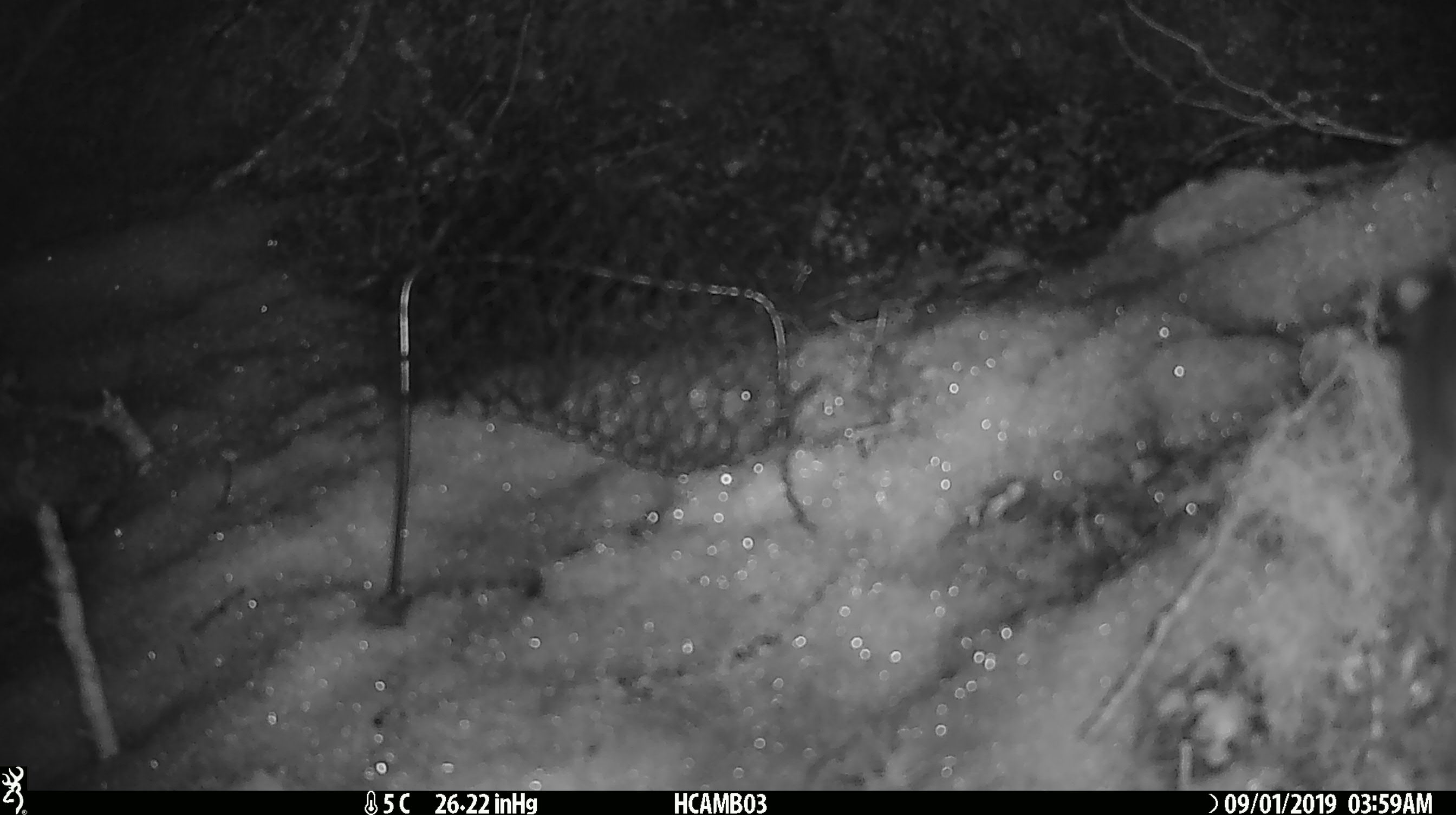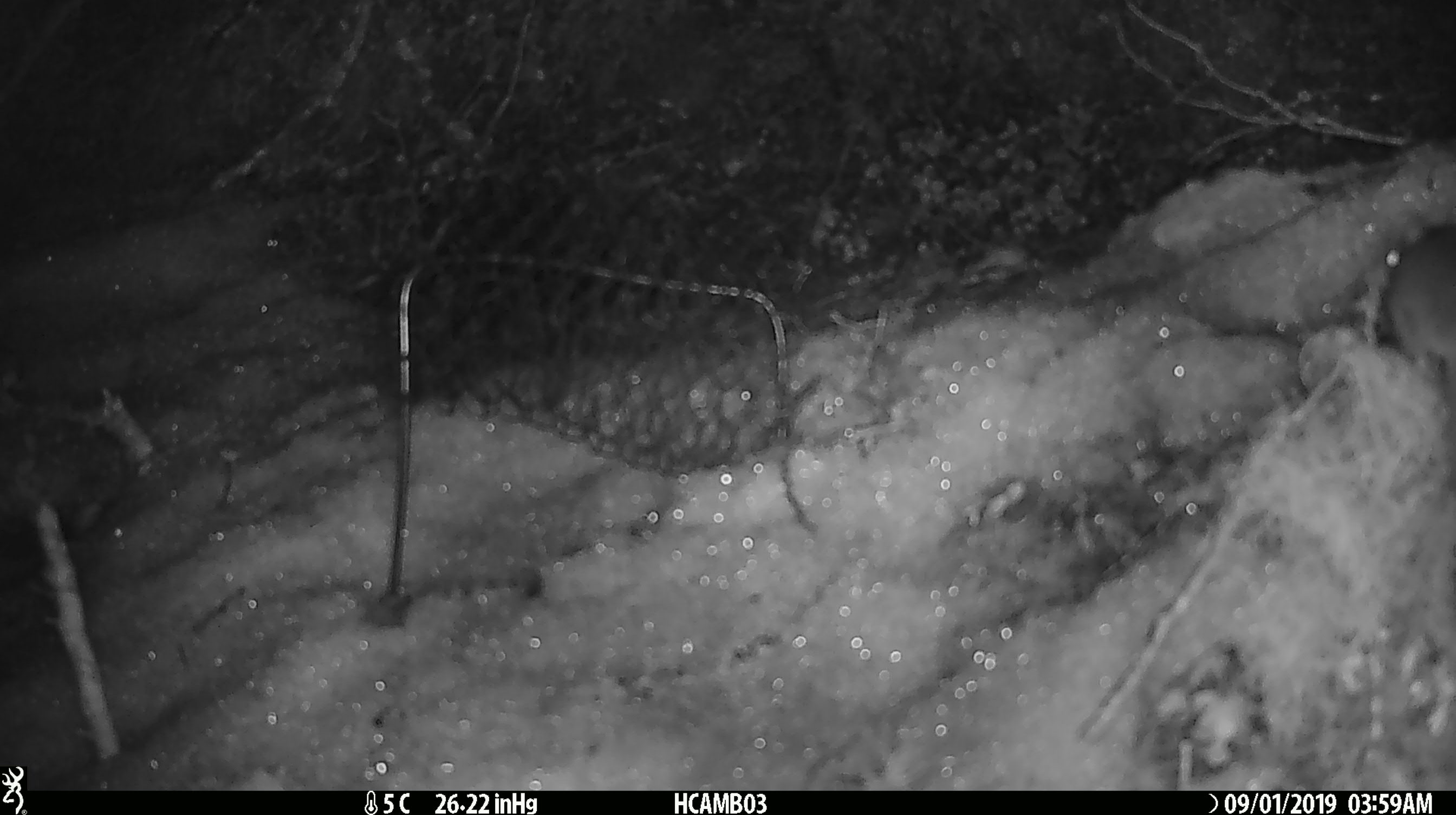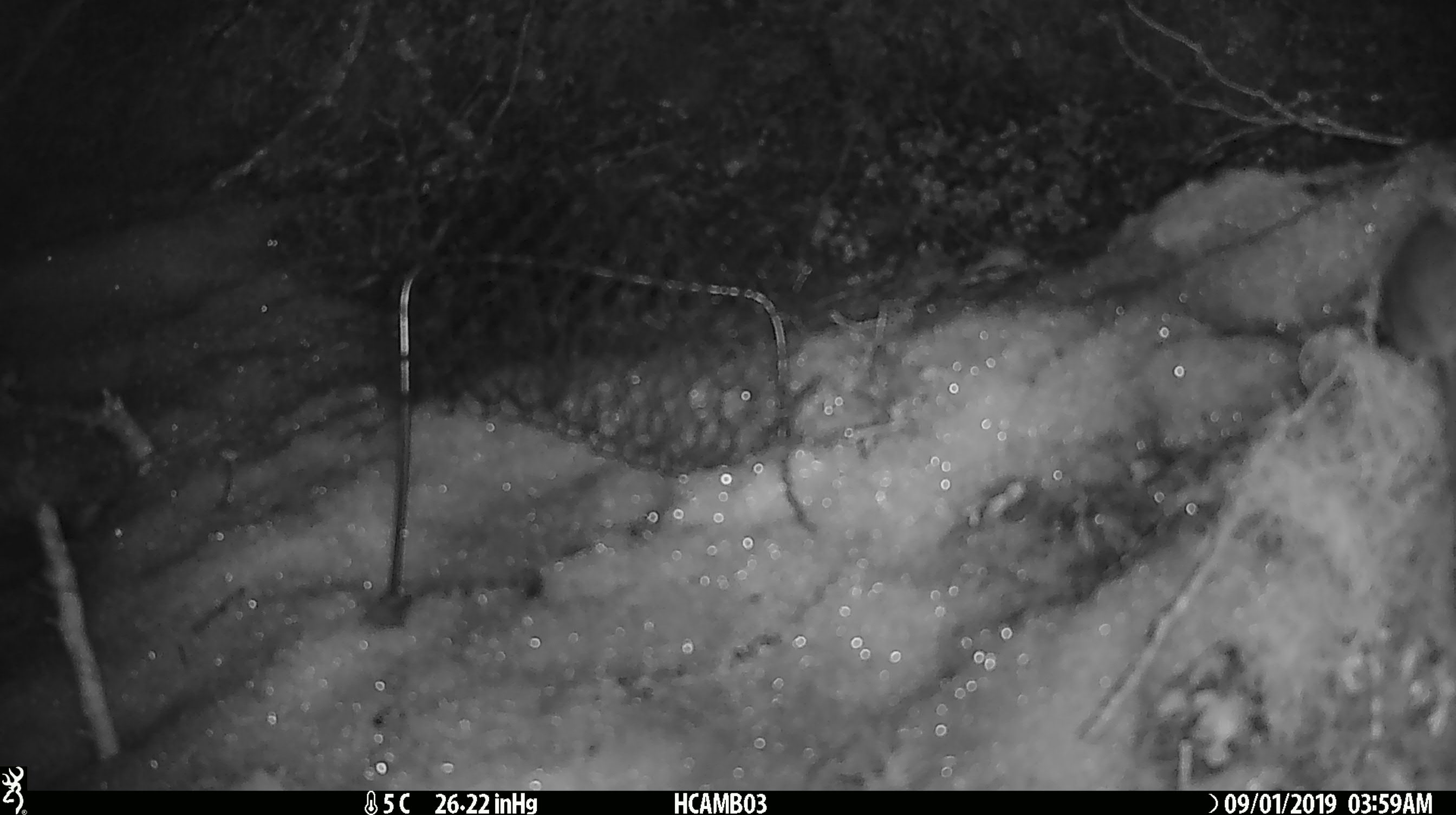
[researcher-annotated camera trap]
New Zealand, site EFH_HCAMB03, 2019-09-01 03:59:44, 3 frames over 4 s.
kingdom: Animalia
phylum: Chordata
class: Mammalia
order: Rodentia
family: Muridae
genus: Mus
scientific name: Mus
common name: mouse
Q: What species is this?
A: Mouse (Mus).